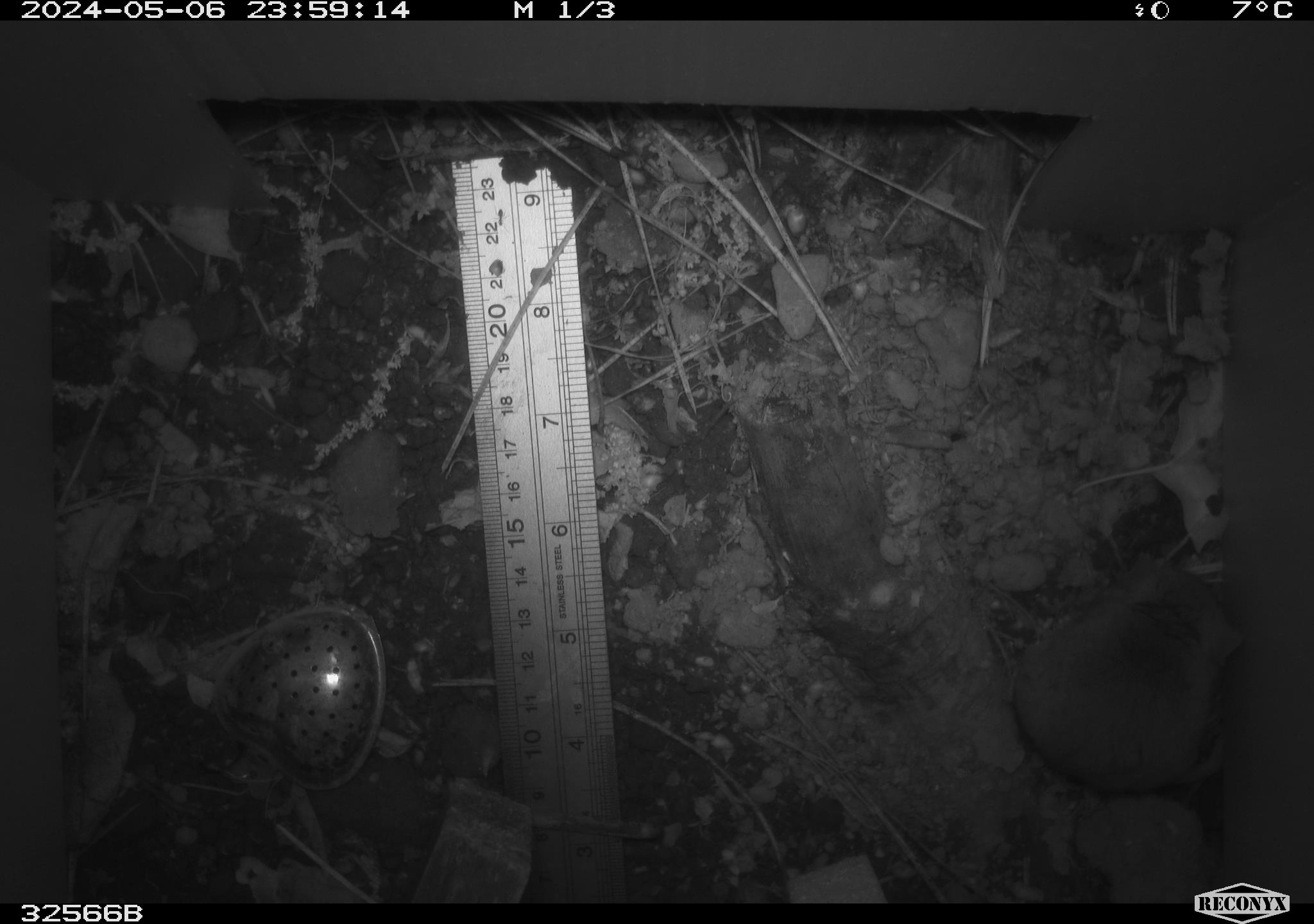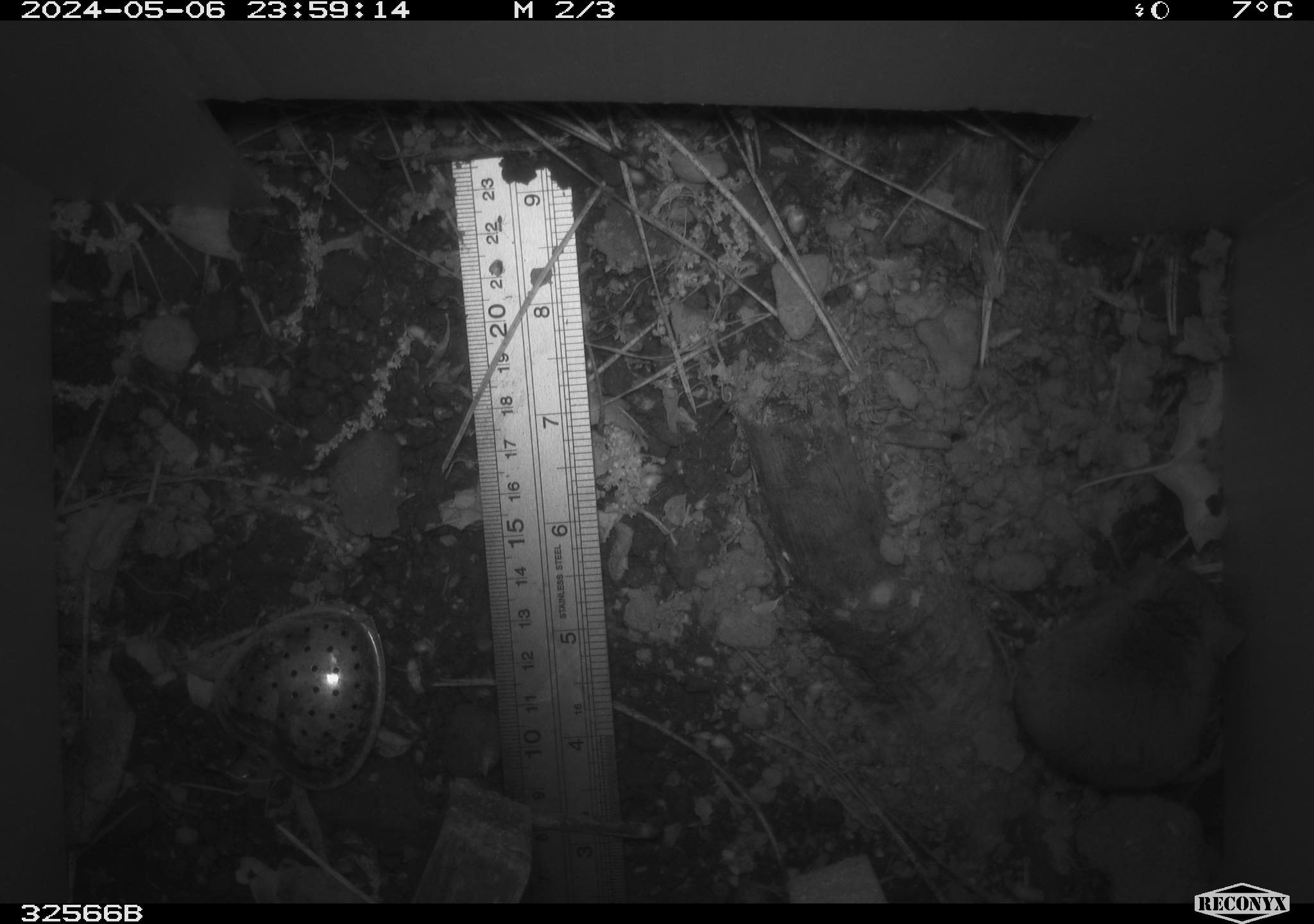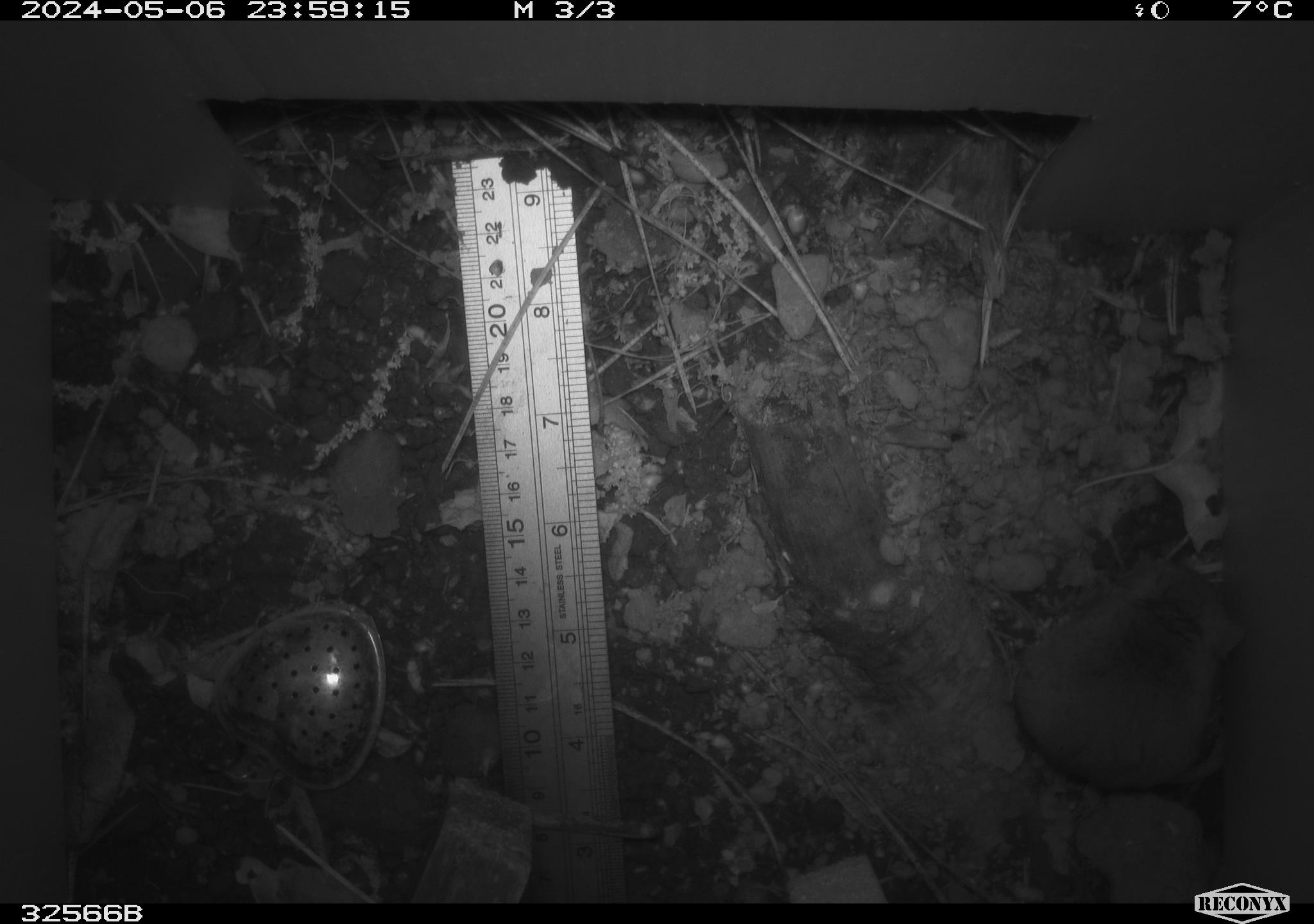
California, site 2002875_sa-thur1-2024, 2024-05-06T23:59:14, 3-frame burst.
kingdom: Animalia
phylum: Chordata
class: Mammalia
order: Rodentia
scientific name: Rodentia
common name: mouse species